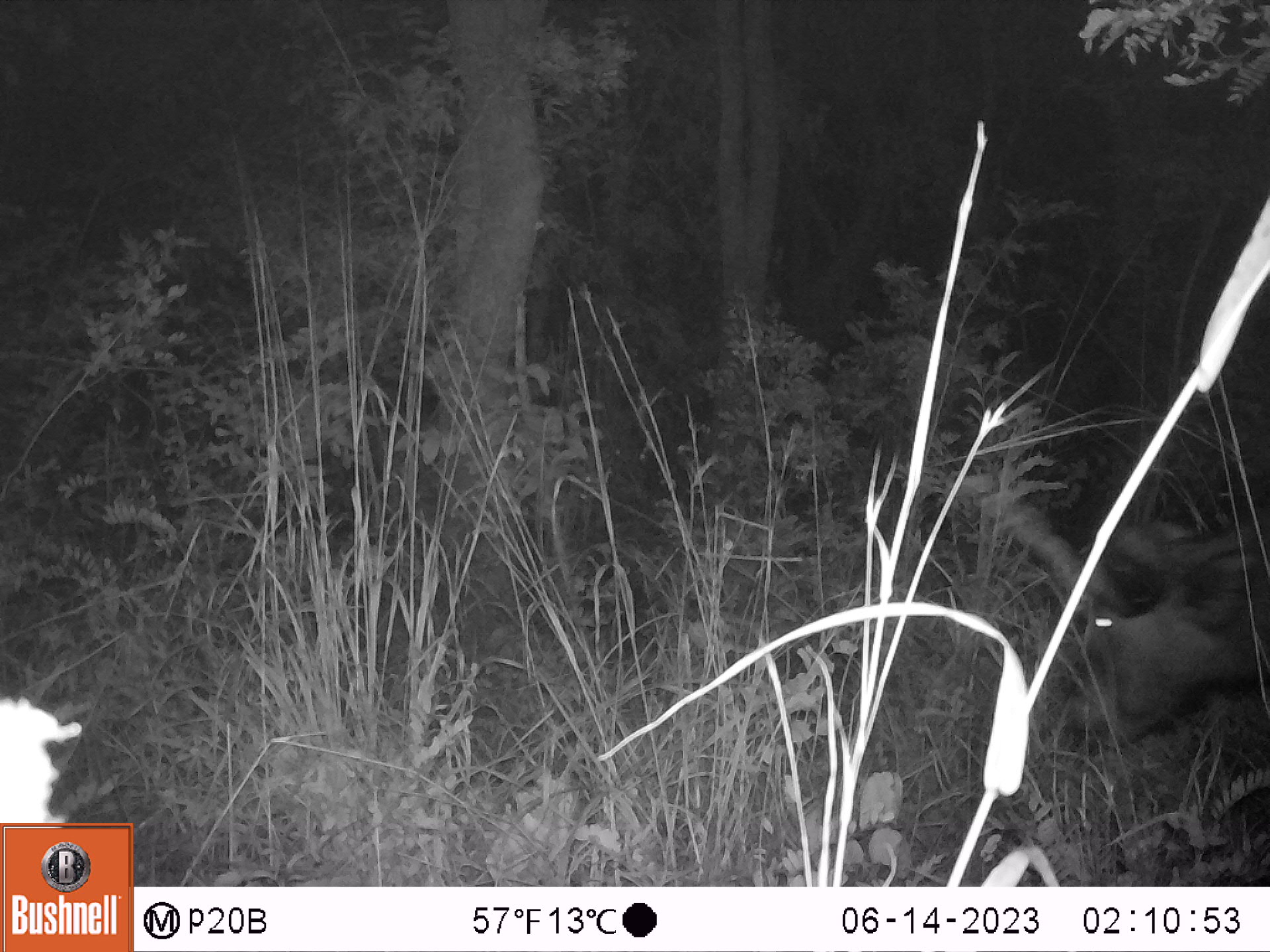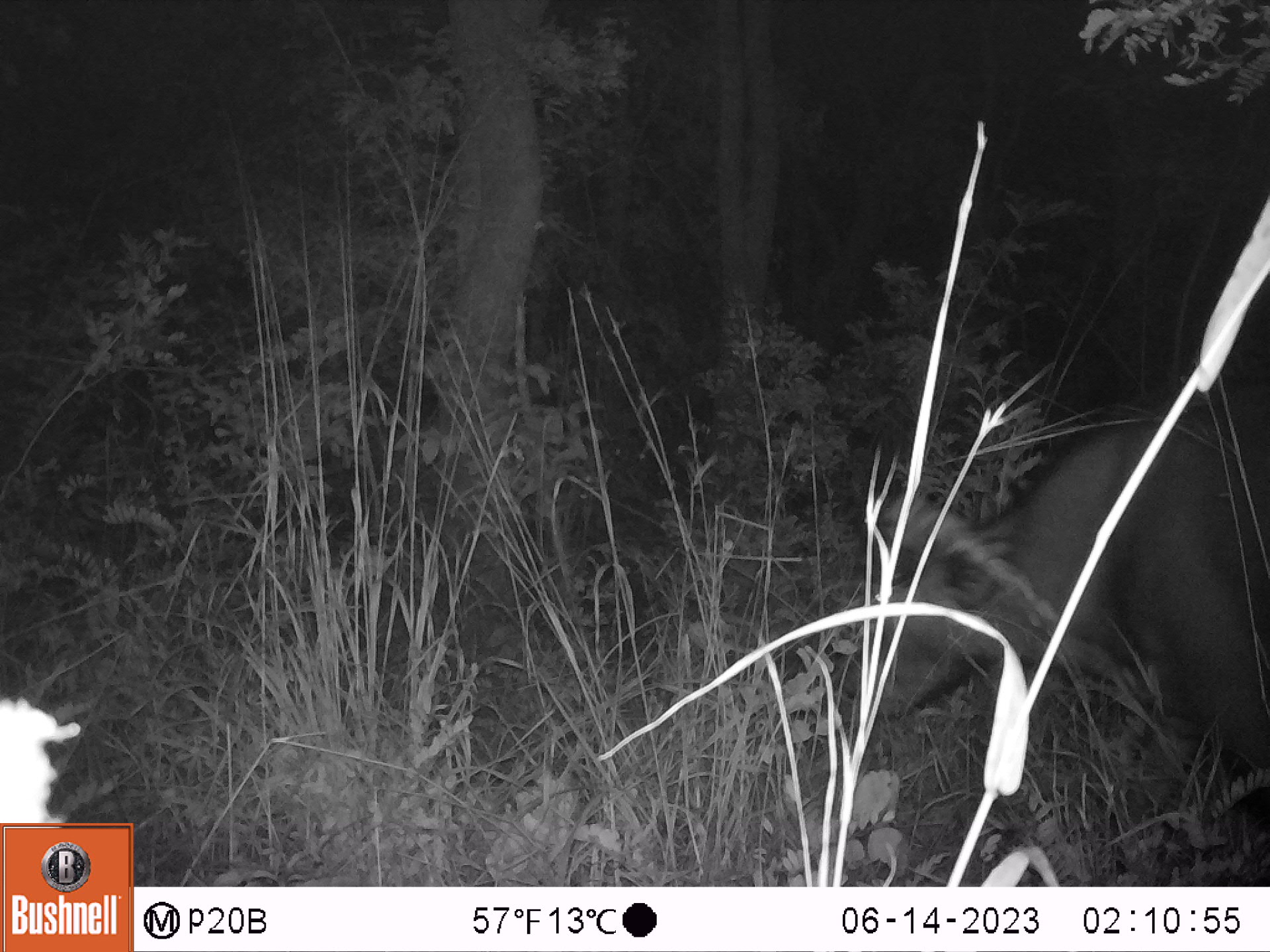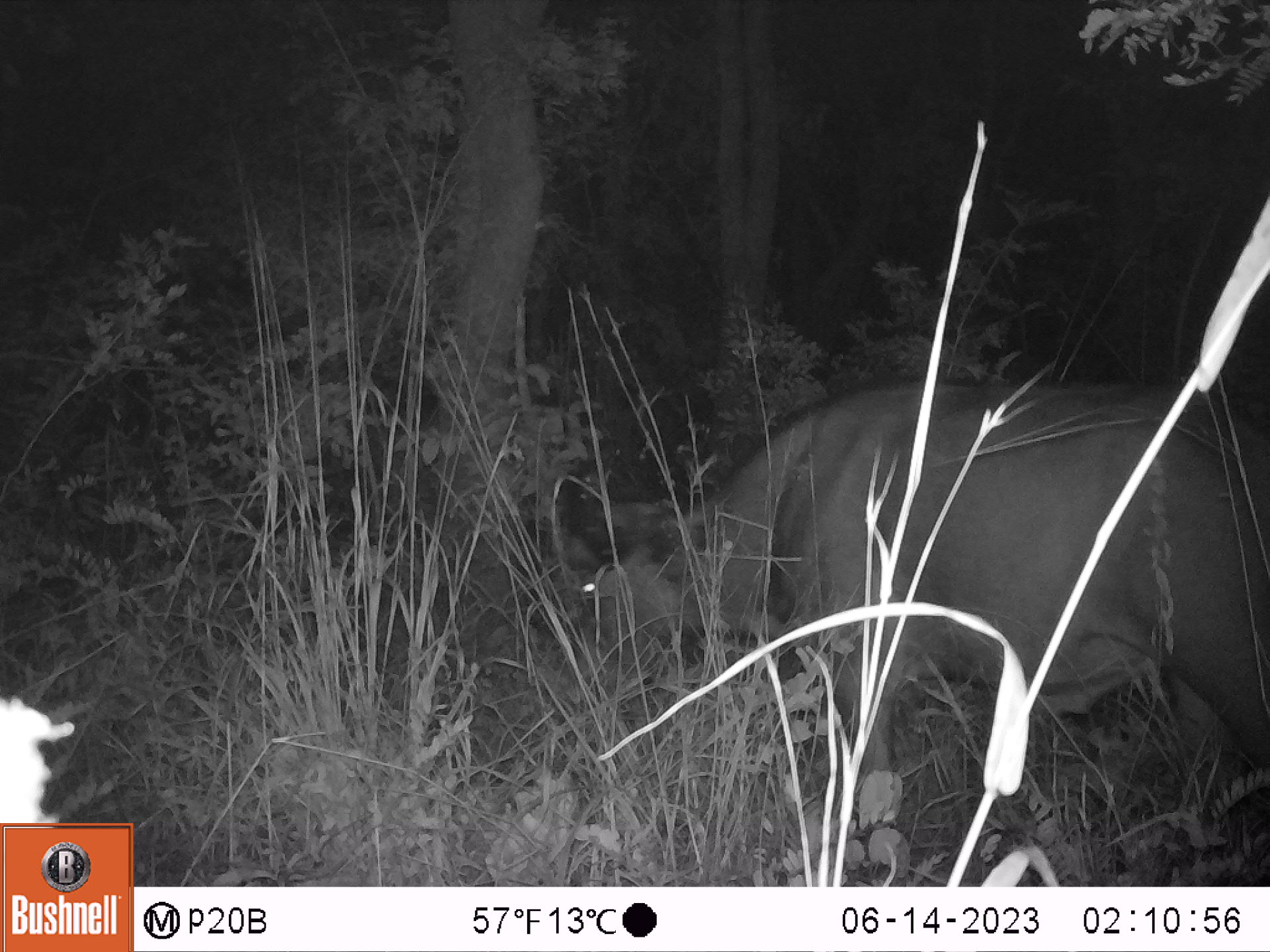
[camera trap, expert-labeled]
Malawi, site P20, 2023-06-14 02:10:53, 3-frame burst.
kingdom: Animalia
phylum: Chordata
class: Mammalia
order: Artiodactyla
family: Bovidae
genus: Syncerus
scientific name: Syncerus caffer caffer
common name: cape buffalo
Cape buffalo (Syncerus caffer caffer), count 1.